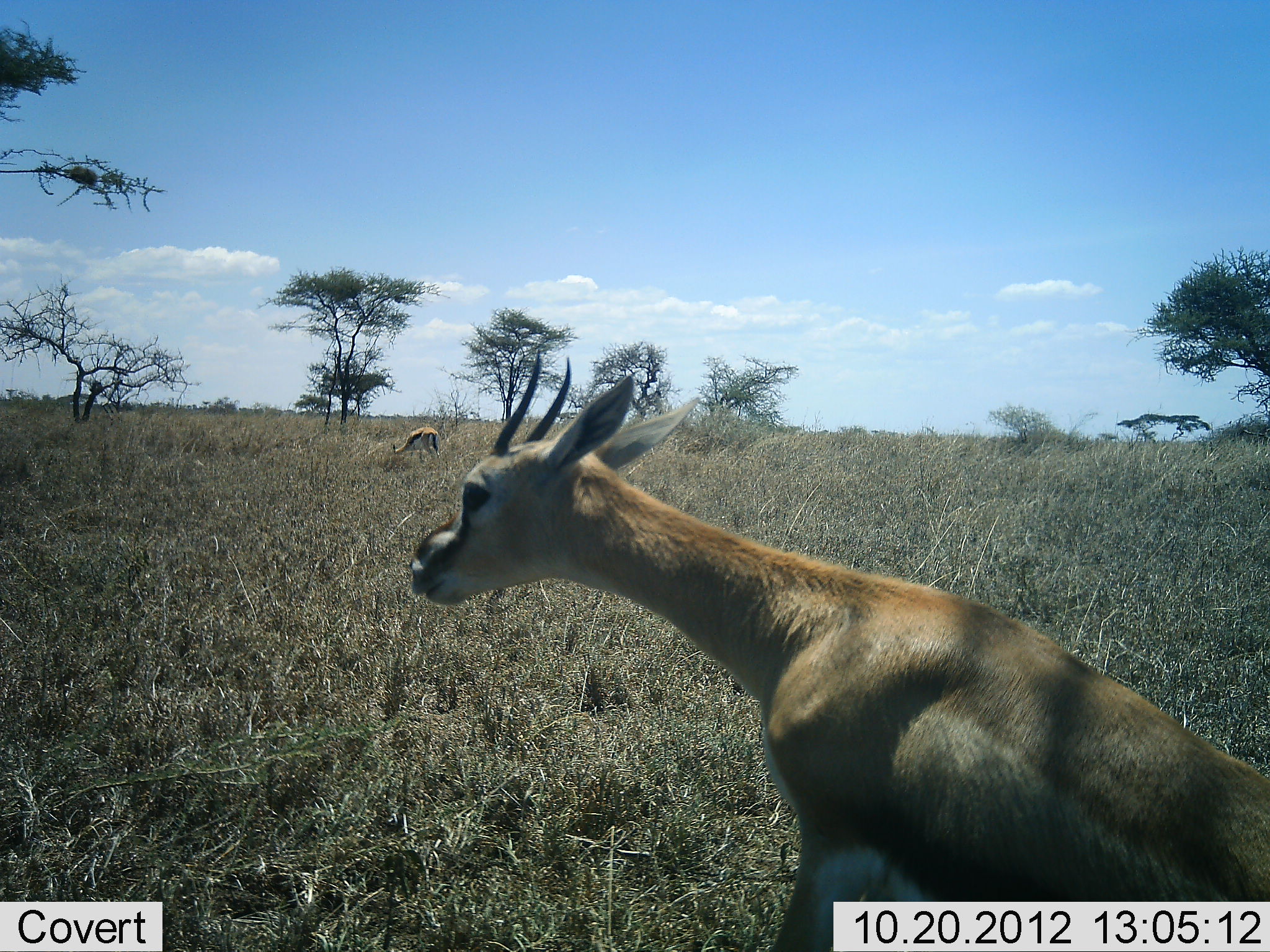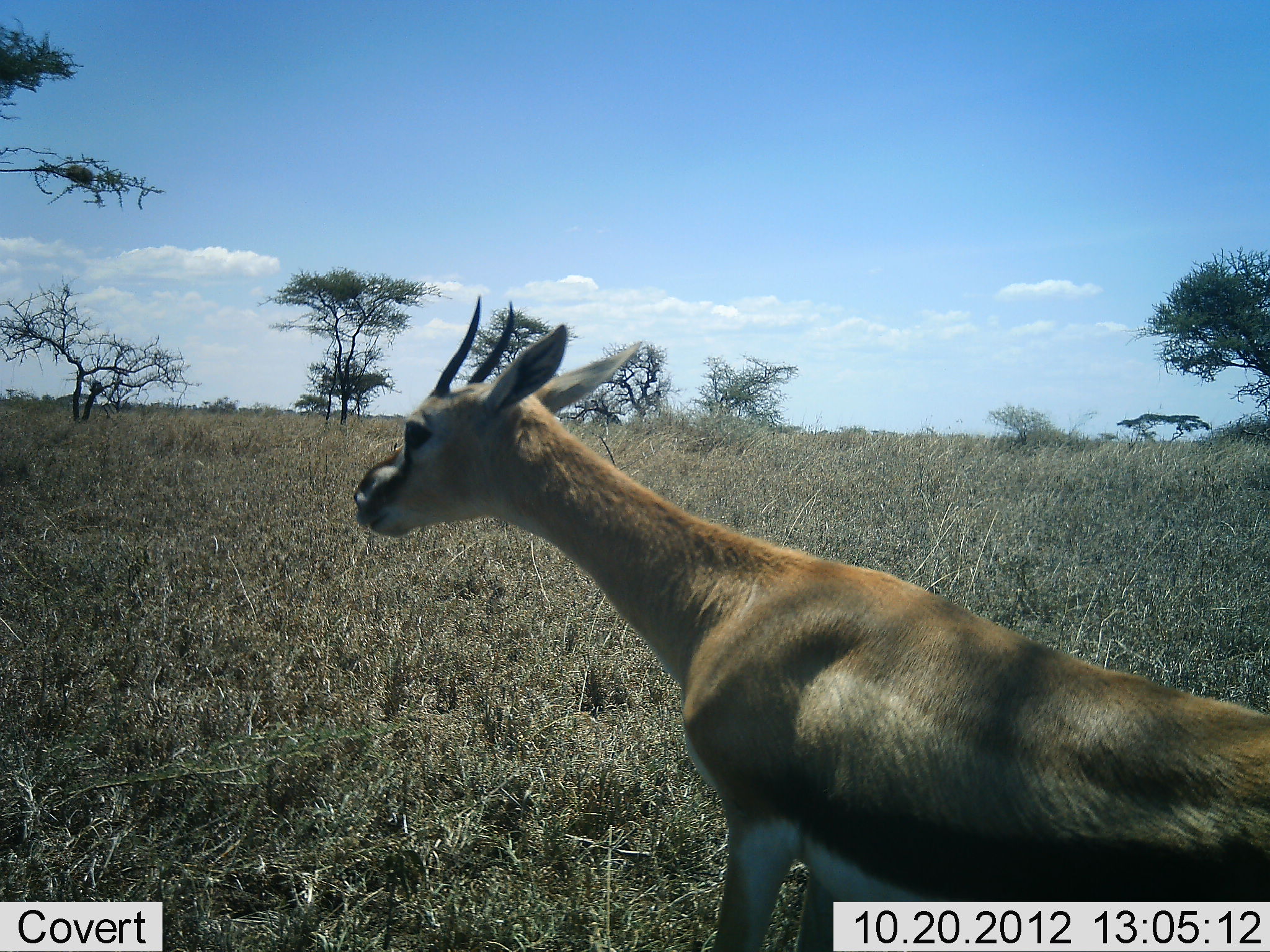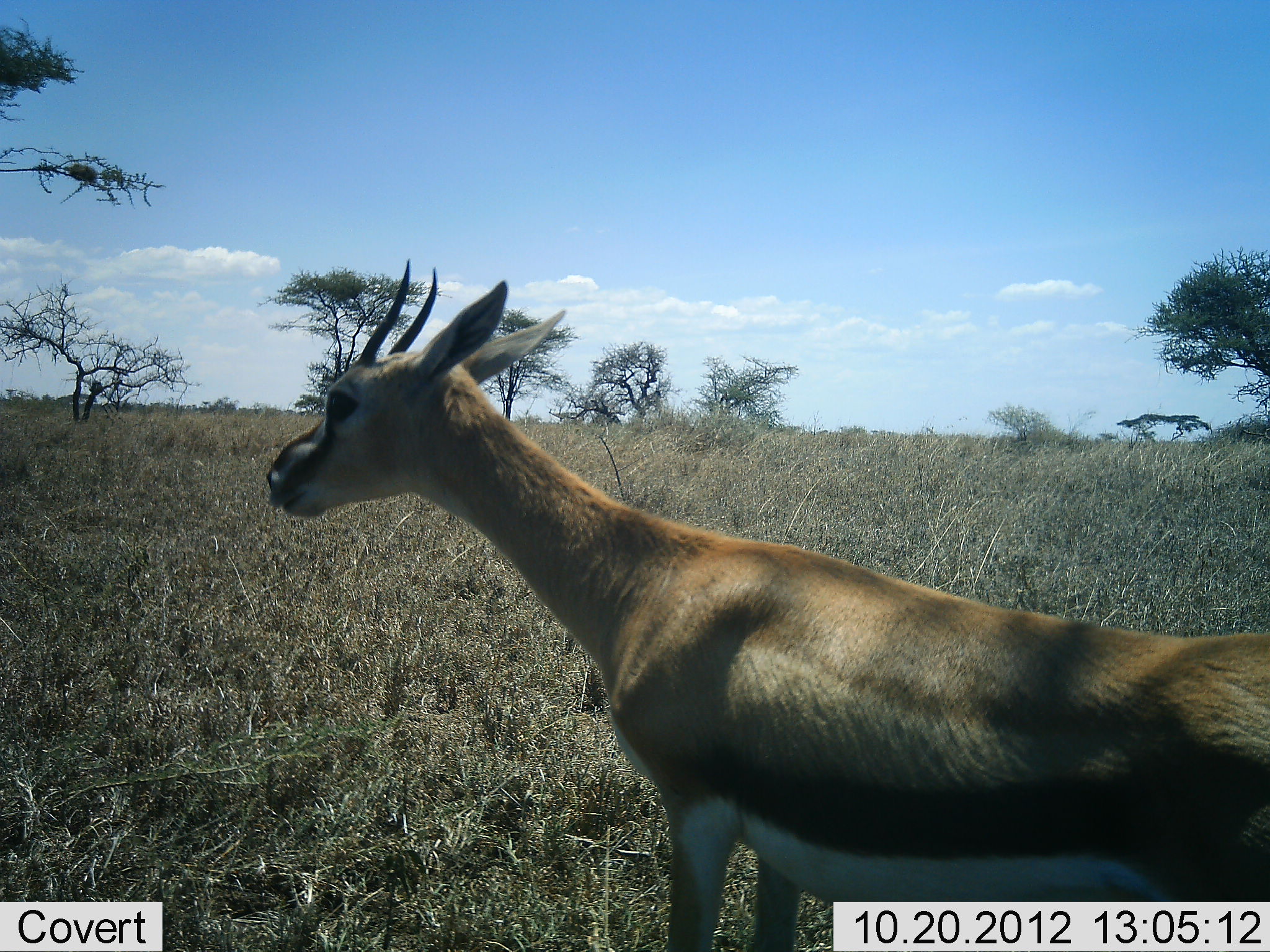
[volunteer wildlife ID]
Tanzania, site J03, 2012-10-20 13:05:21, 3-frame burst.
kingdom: Animalia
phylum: Chordata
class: Mammalia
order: Artiodactyla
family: Bovidae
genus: Eudorcas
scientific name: Eudorcas thomsonii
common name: thomson's gazelle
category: gazellethomsons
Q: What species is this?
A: Gazellethomsons (thomson's gazelle) (Eudorcas thomsonii).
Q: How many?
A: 1.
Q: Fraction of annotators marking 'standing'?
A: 40%.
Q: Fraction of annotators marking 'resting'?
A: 10%.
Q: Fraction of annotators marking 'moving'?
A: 60%.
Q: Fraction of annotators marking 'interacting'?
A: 0%.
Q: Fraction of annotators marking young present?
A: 0%.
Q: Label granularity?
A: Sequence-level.